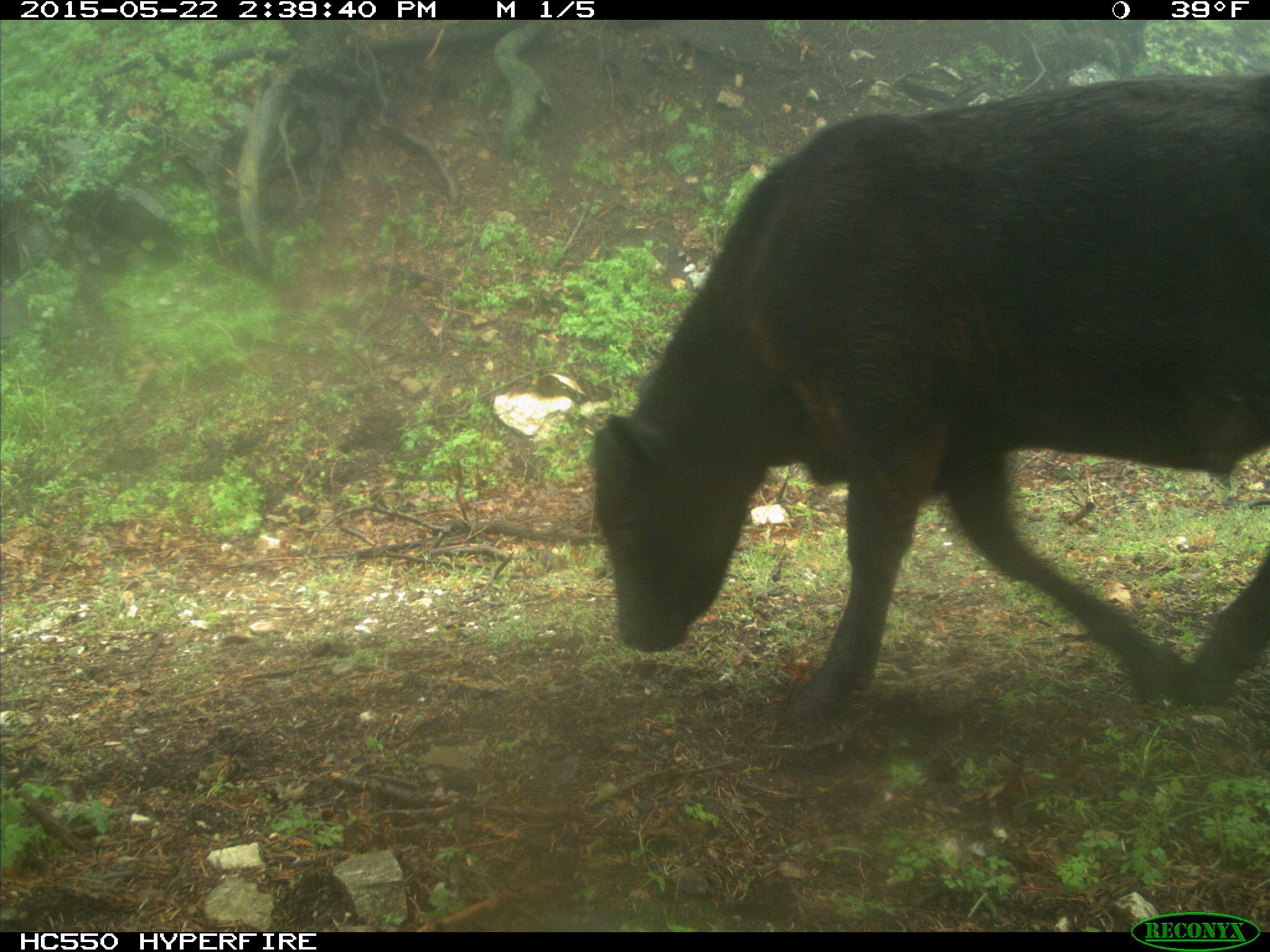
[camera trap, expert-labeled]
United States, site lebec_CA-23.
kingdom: Animalia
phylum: Chordata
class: Mammalia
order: Artiodactyla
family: Bovidae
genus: Bos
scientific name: Bos taurus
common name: domestic cow